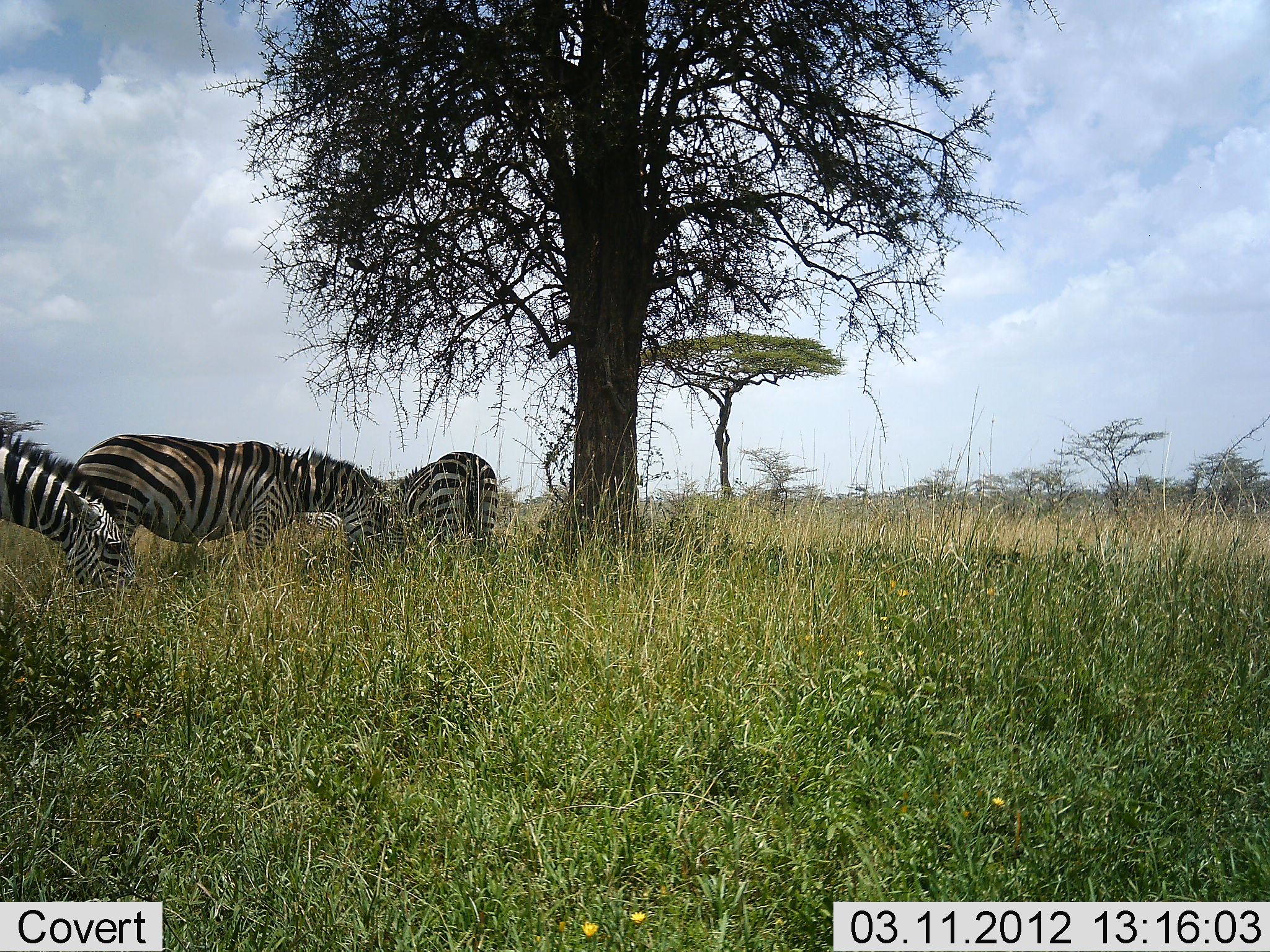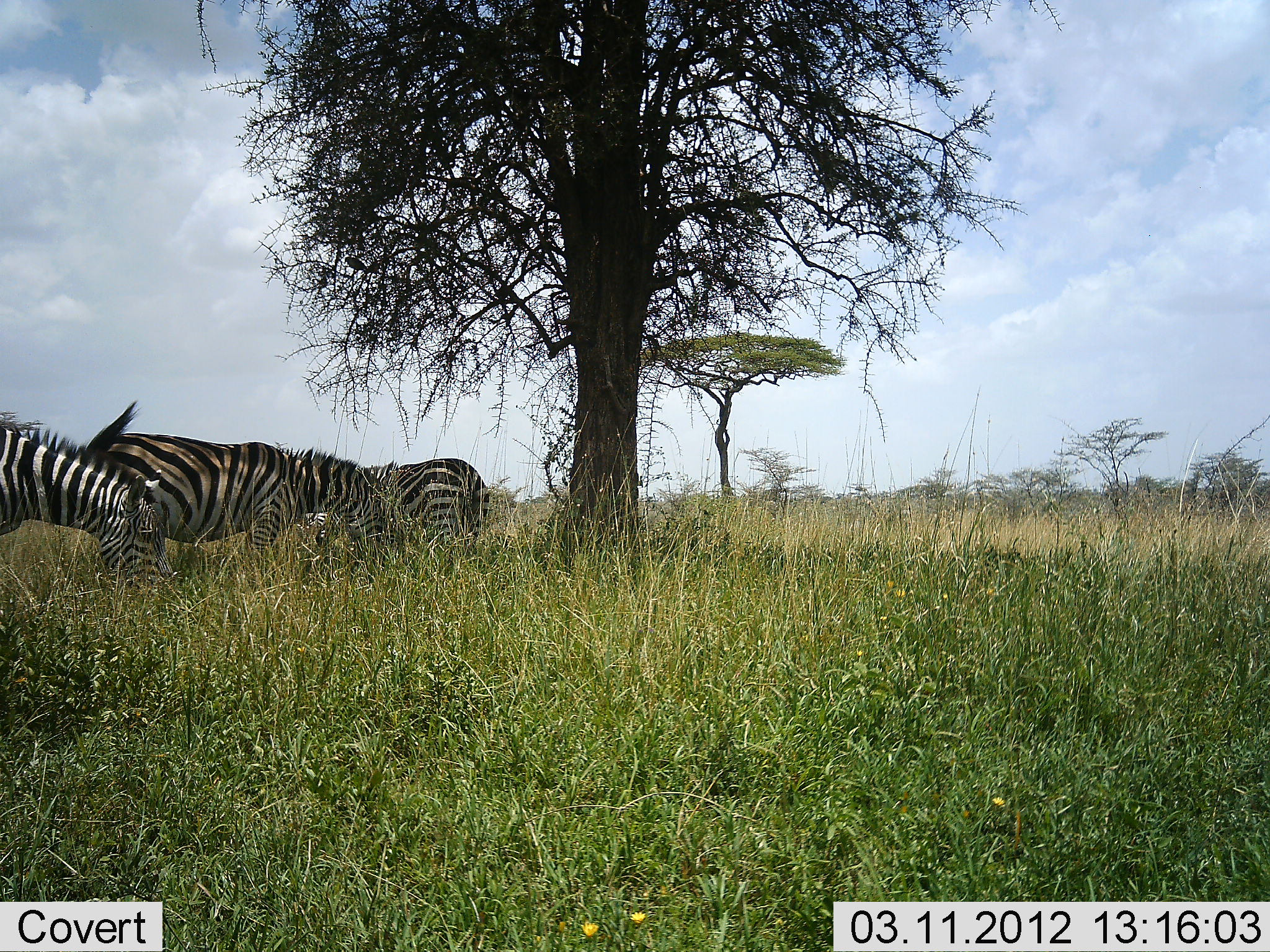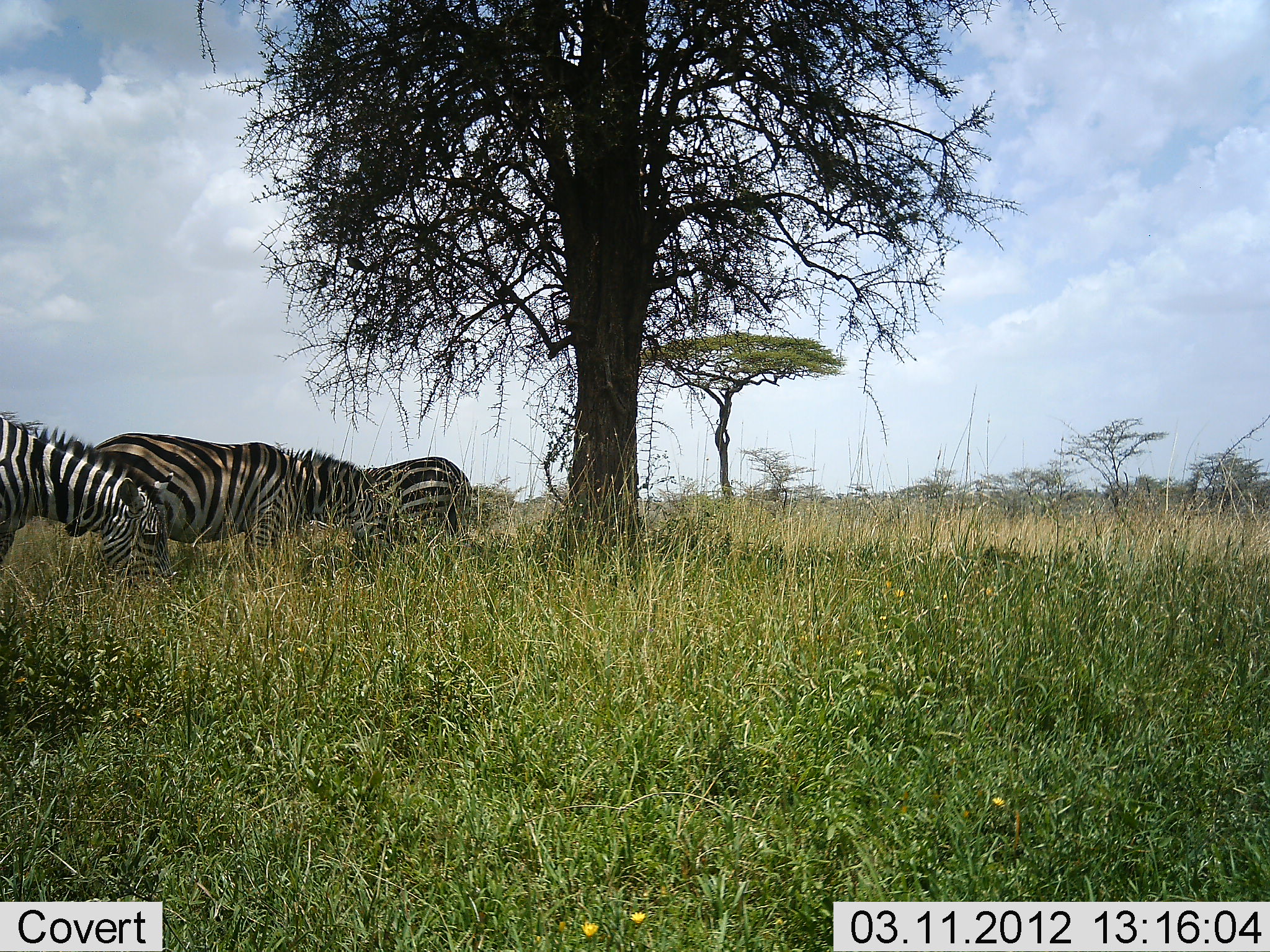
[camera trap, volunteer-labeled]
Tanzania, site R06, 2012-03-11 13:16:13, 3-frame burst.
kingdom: Animalia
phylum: Chordata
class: Mammalia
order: Perissodactyla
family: Equidae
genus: Equus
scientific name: Equus quagga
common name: plains zebra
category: zebra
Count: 3.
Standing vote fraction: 61%.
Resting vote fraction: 6%.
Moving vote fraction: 6%.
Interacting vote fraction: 0%.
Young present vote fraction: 0%.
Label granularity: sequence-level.